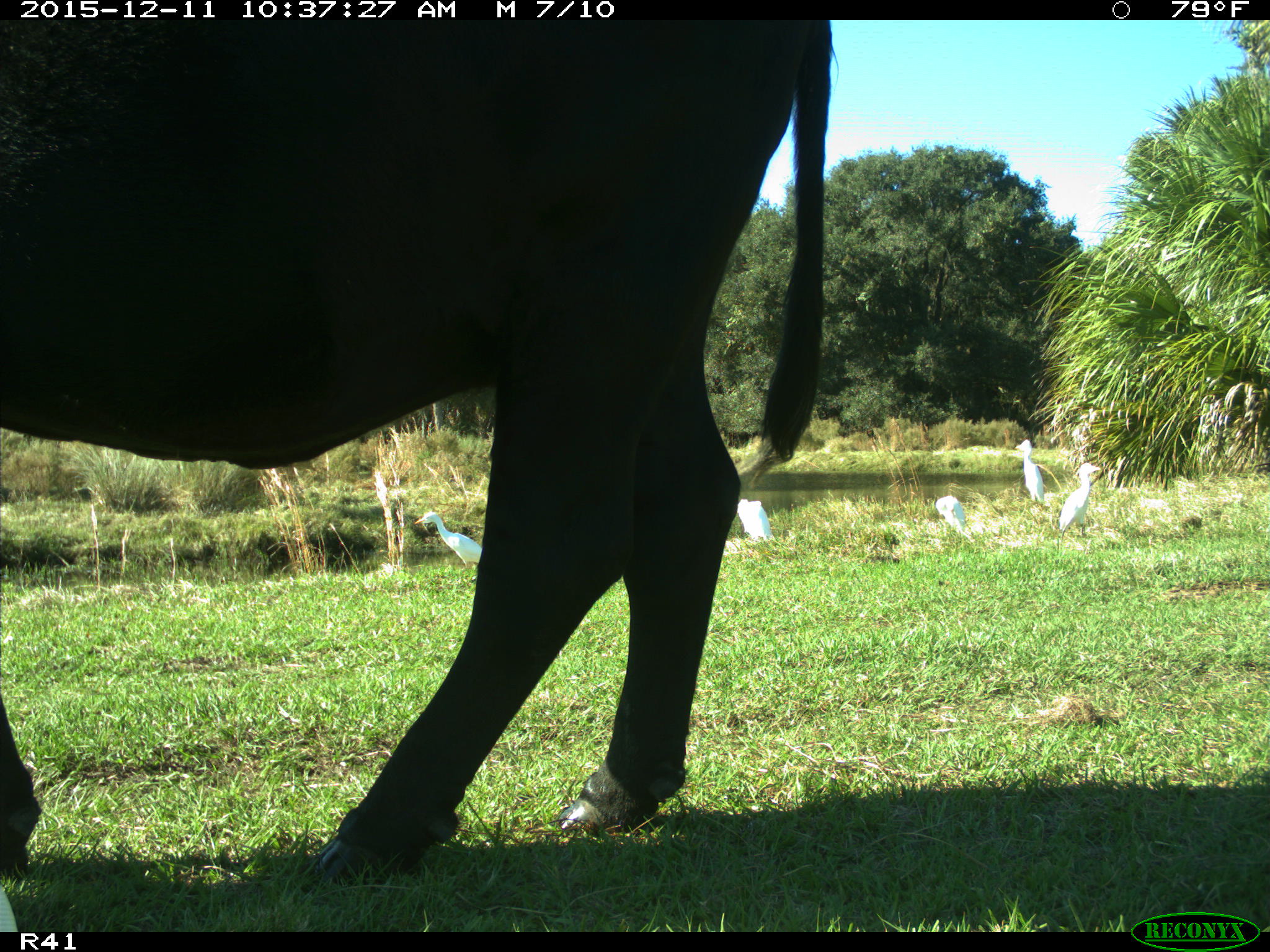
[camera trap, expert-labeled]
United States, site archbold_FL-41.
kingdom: Animalia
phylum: Chordata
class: Mammalia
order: Artiodactyla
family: Bovidae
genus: Bos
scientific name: Bos taurus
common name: domestic cow